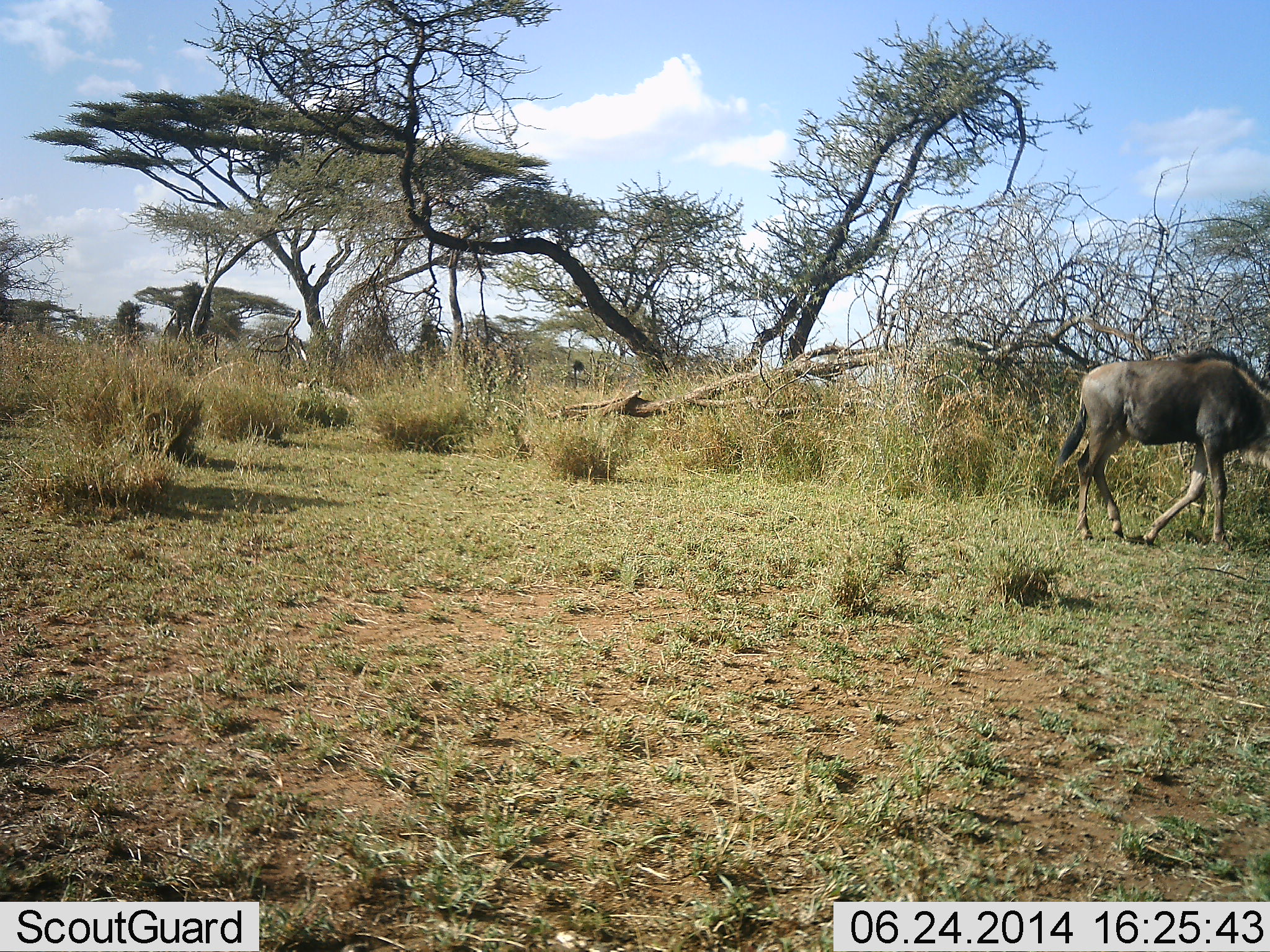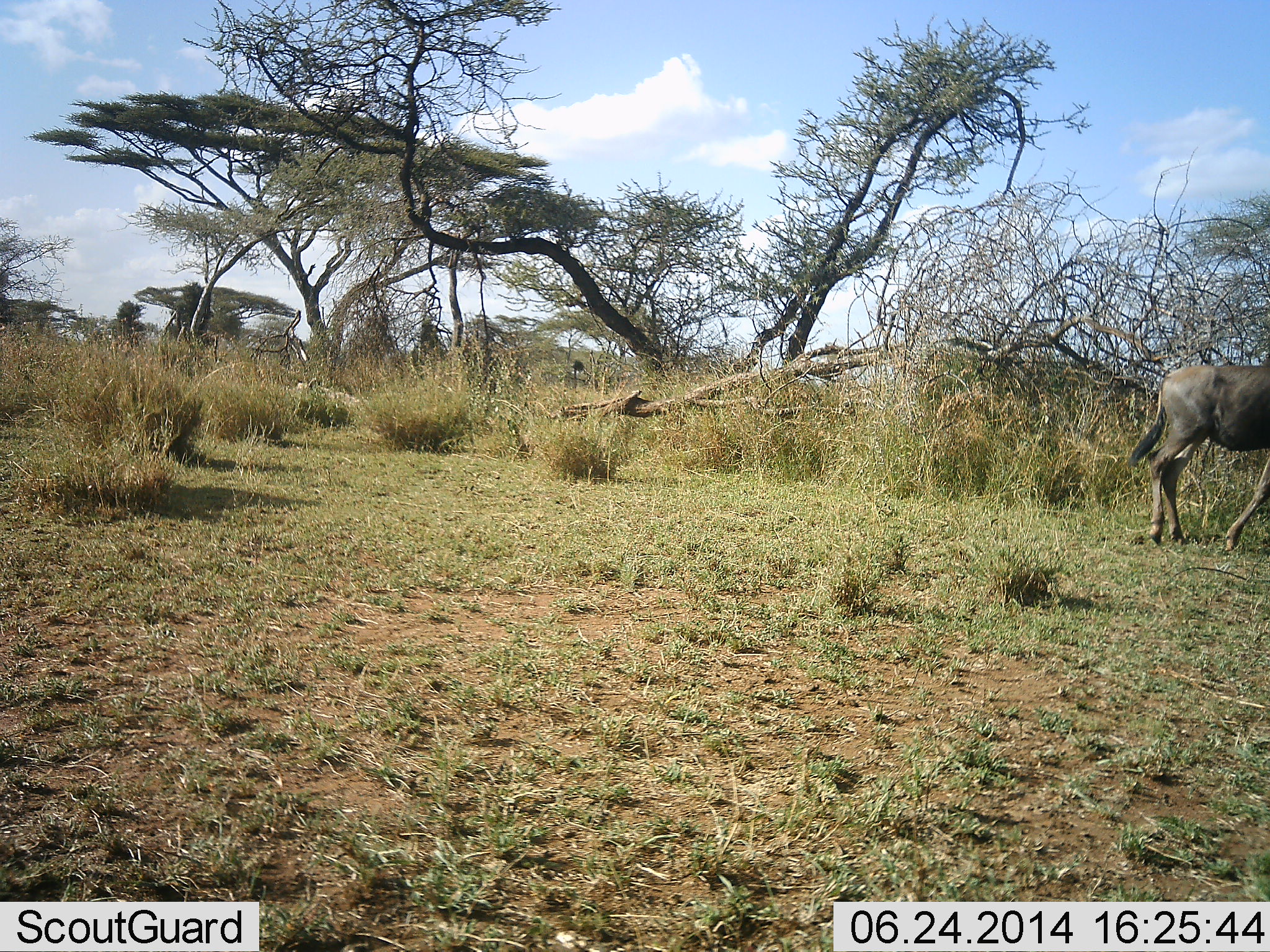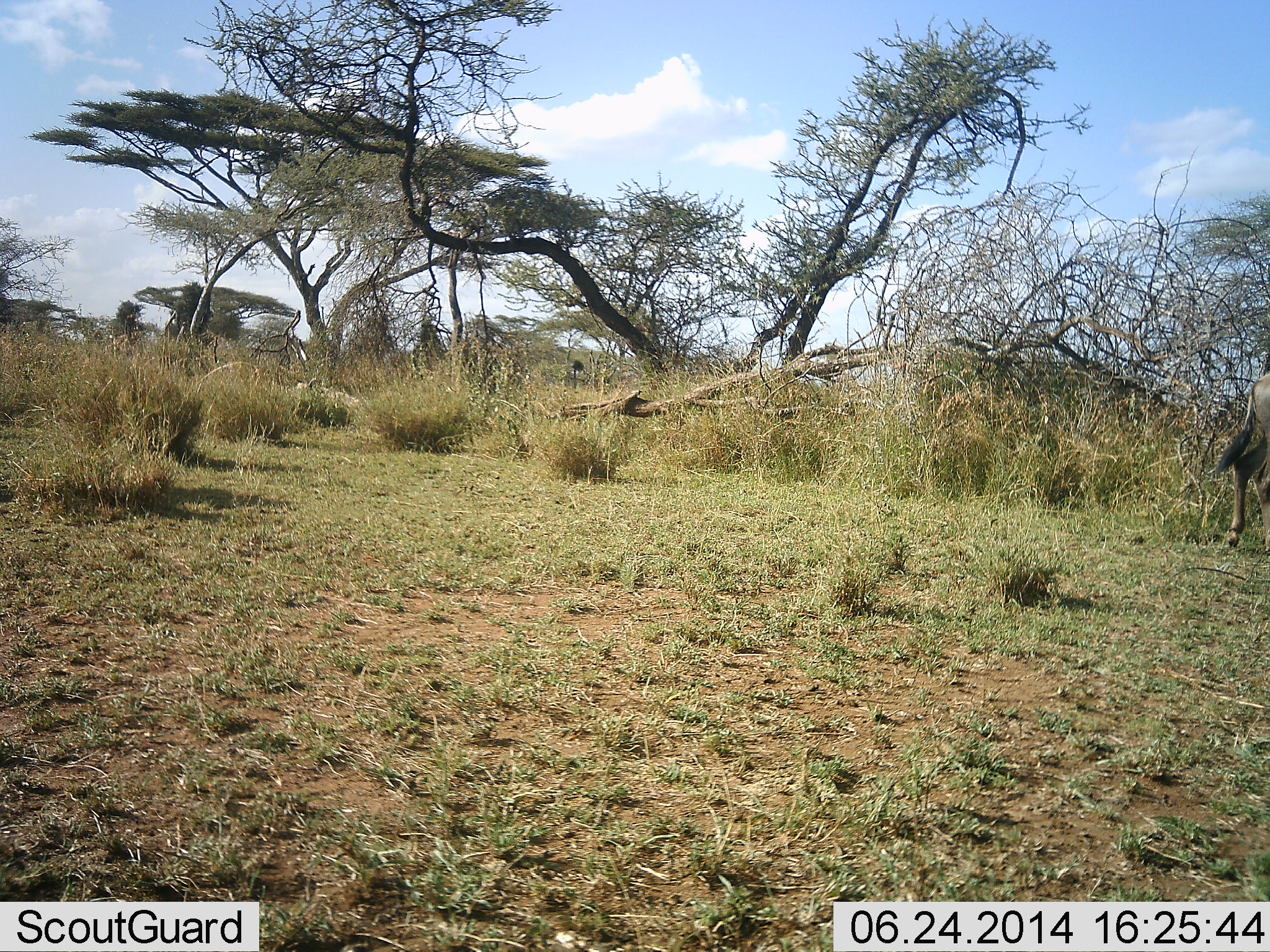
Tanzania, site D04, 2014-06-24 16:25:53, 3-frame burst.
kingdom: Animalia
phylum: Chordata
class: Mammalia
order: Artiodactyla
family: Bovidae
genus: Connochaetes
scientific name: Connochaetes taurinus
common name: blue wildebeest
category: wildebeest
Wildebeest (blue wildebeest) (Connochaetes taurinus), count 1. Behavior (volunteer vote fractions): standing 20%, resting 0%, moving 90%, interacting 0%. Young present (vote fraction): 0%. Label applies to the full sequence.